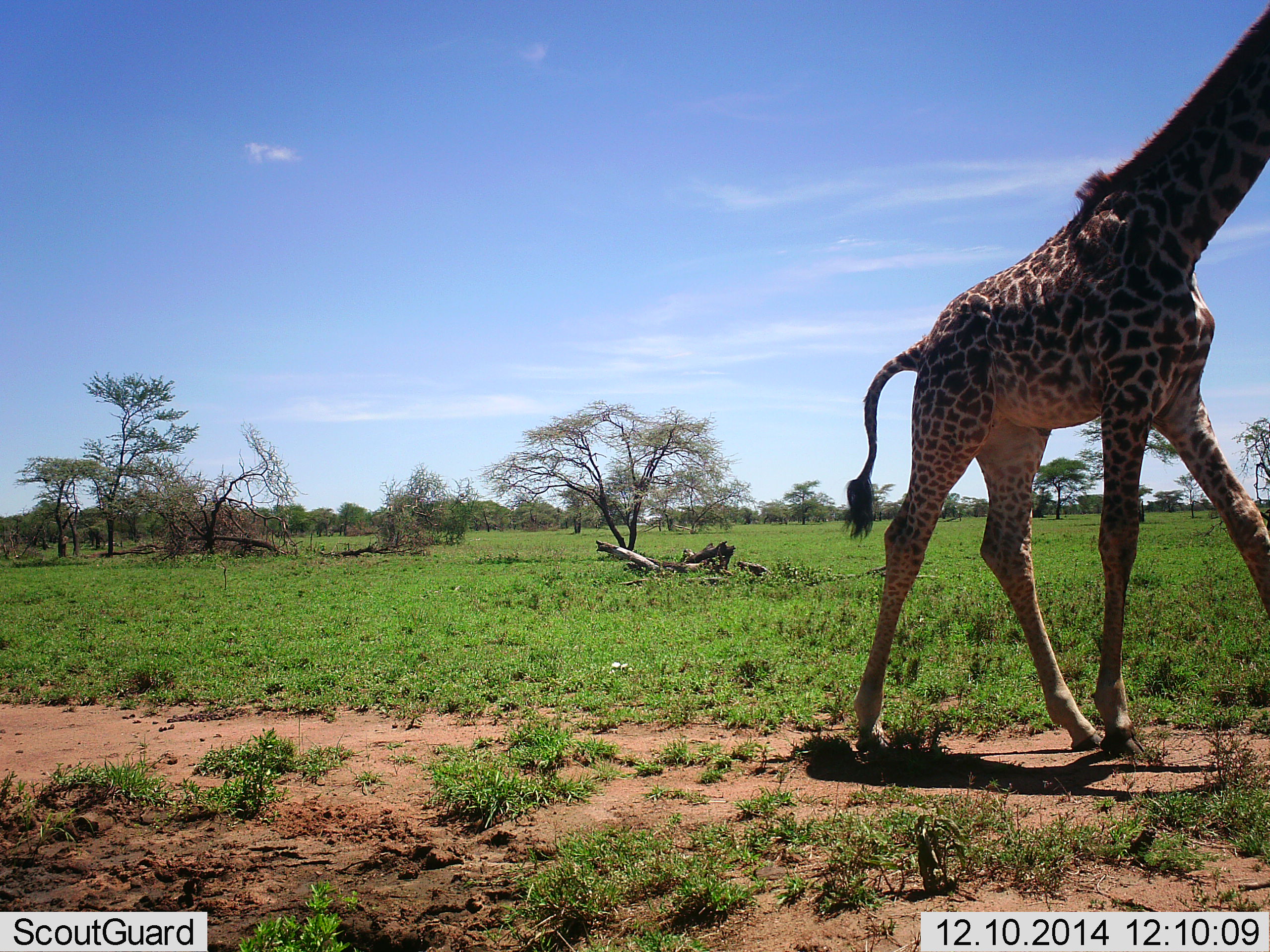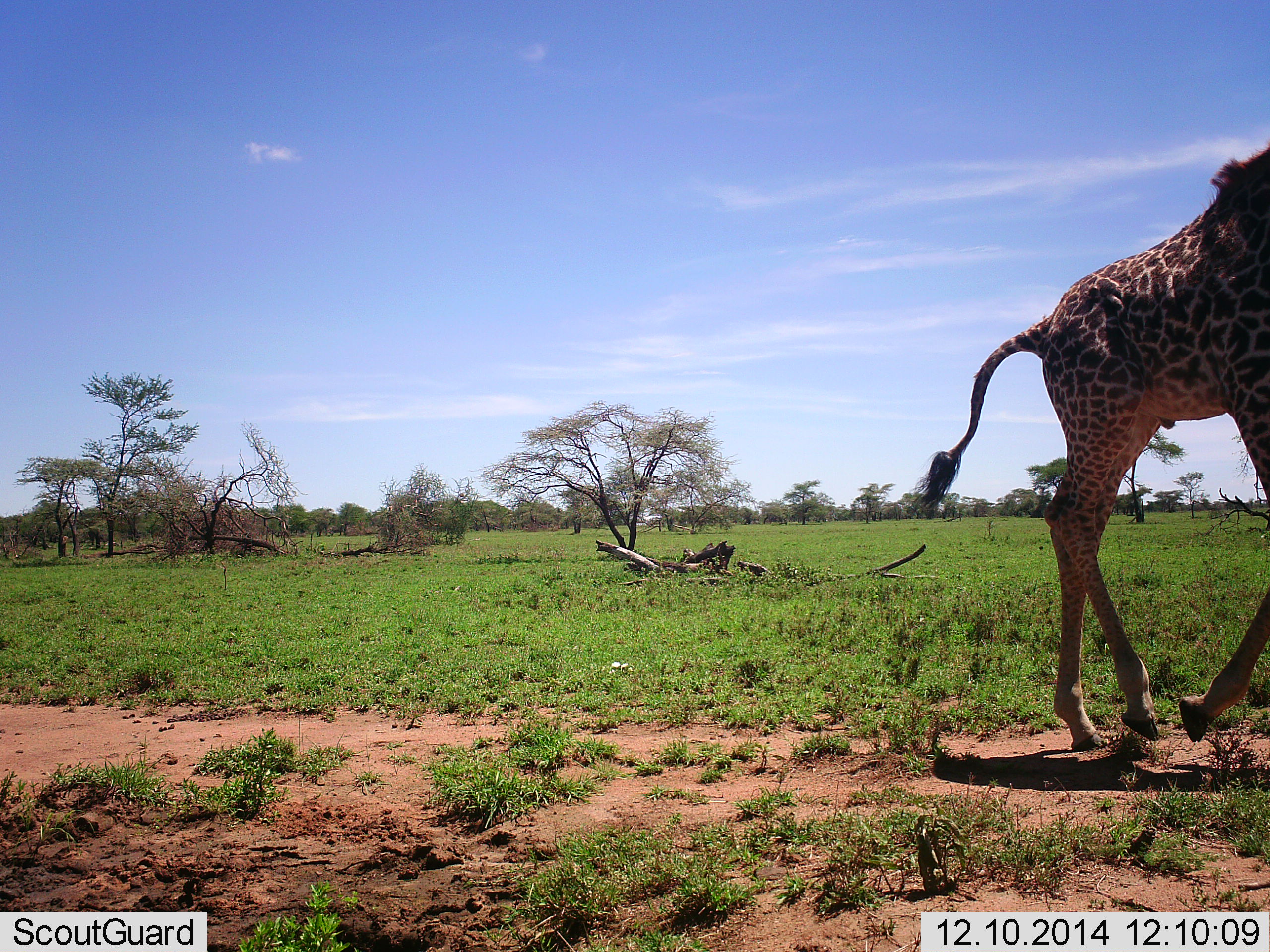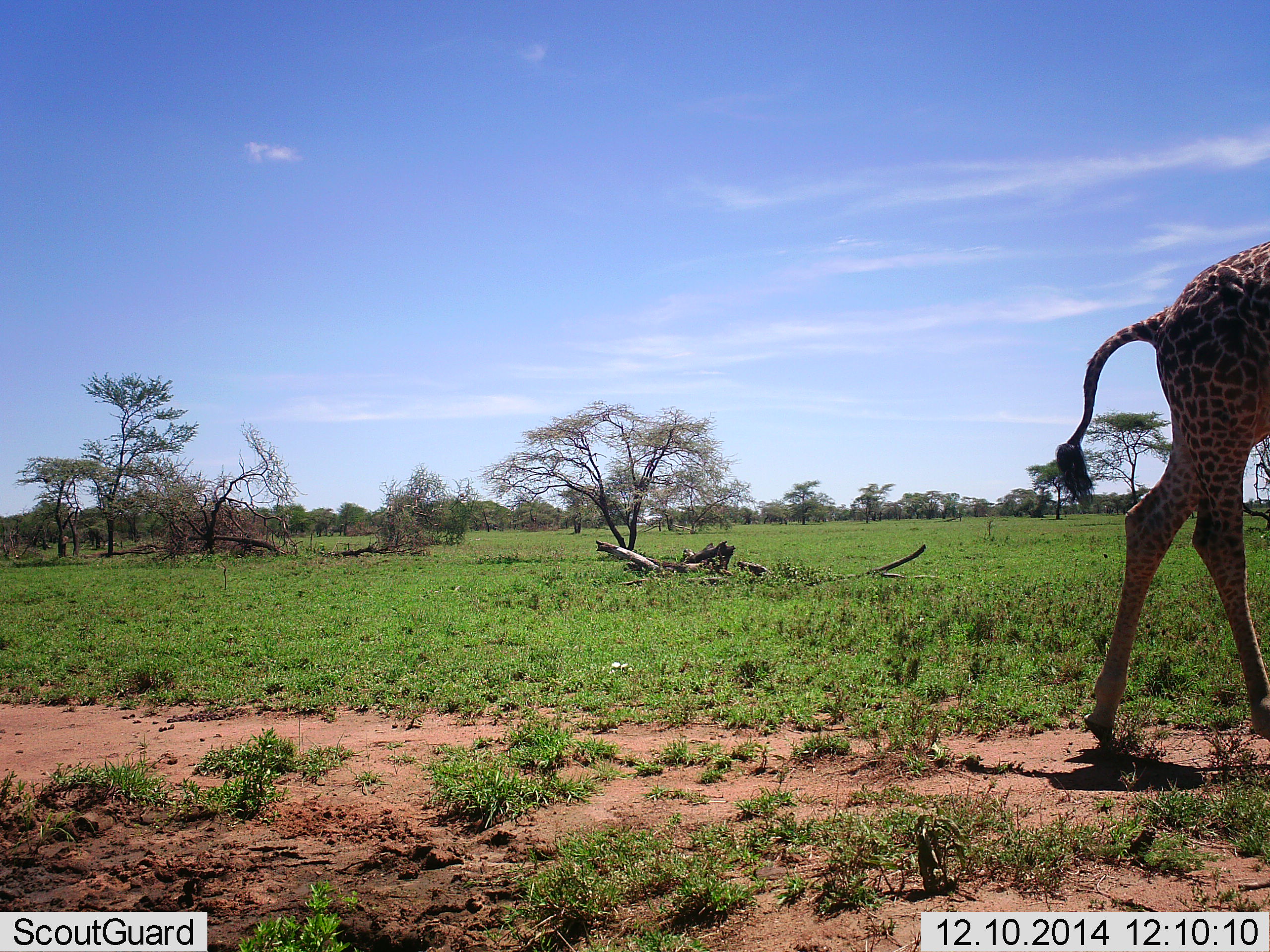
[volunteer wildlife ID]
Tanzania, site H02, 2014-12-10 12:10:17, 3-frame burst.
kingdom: Animalia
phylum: Chordata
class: Mammalia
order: Artiodactyla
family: Giraffidae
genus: Giraffa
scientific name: Giraffa camelopardalis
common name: giraffe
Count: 1.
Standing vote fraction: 0%.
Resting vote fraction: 0%.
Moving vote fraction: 100%.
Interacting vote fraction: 0%.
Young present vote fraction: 0%.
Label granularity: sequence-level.